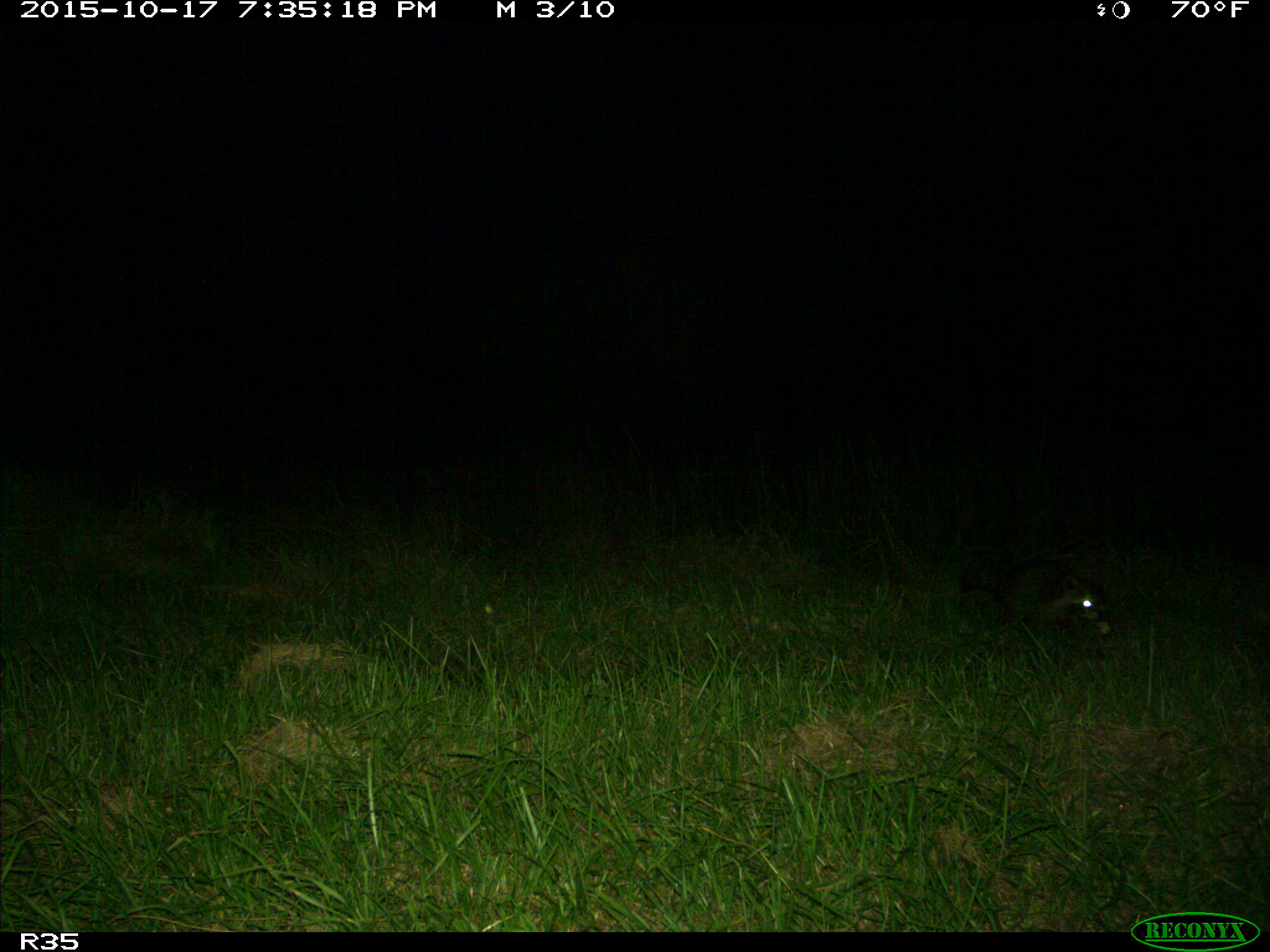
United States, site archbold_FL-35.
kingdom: Animalia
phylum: Chordata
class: Mammalia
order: Carnivora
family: Procyonidae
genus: Procyon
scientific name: Procyon lotor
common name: common raccoon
Procyon lotor (common raccoon).